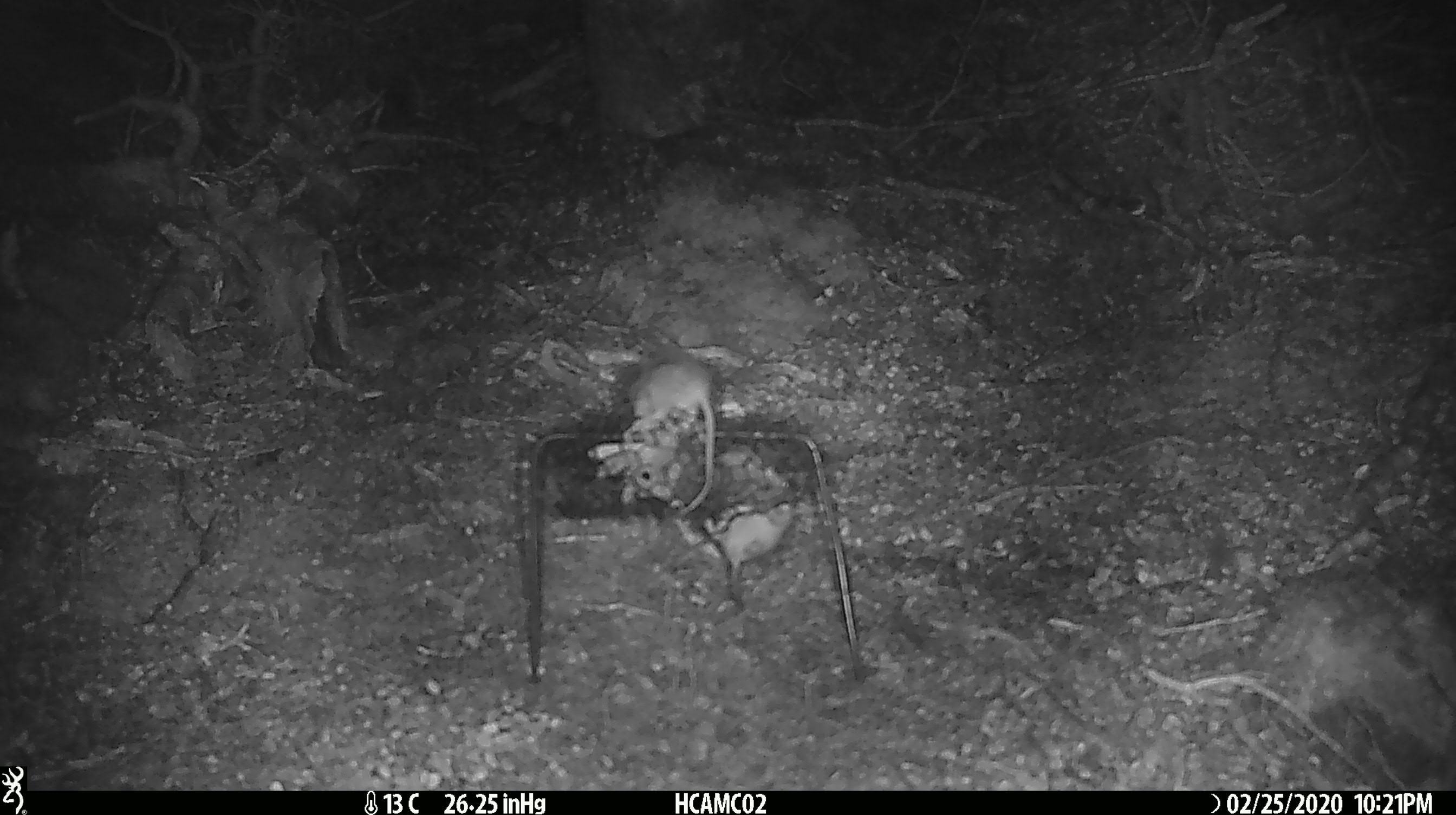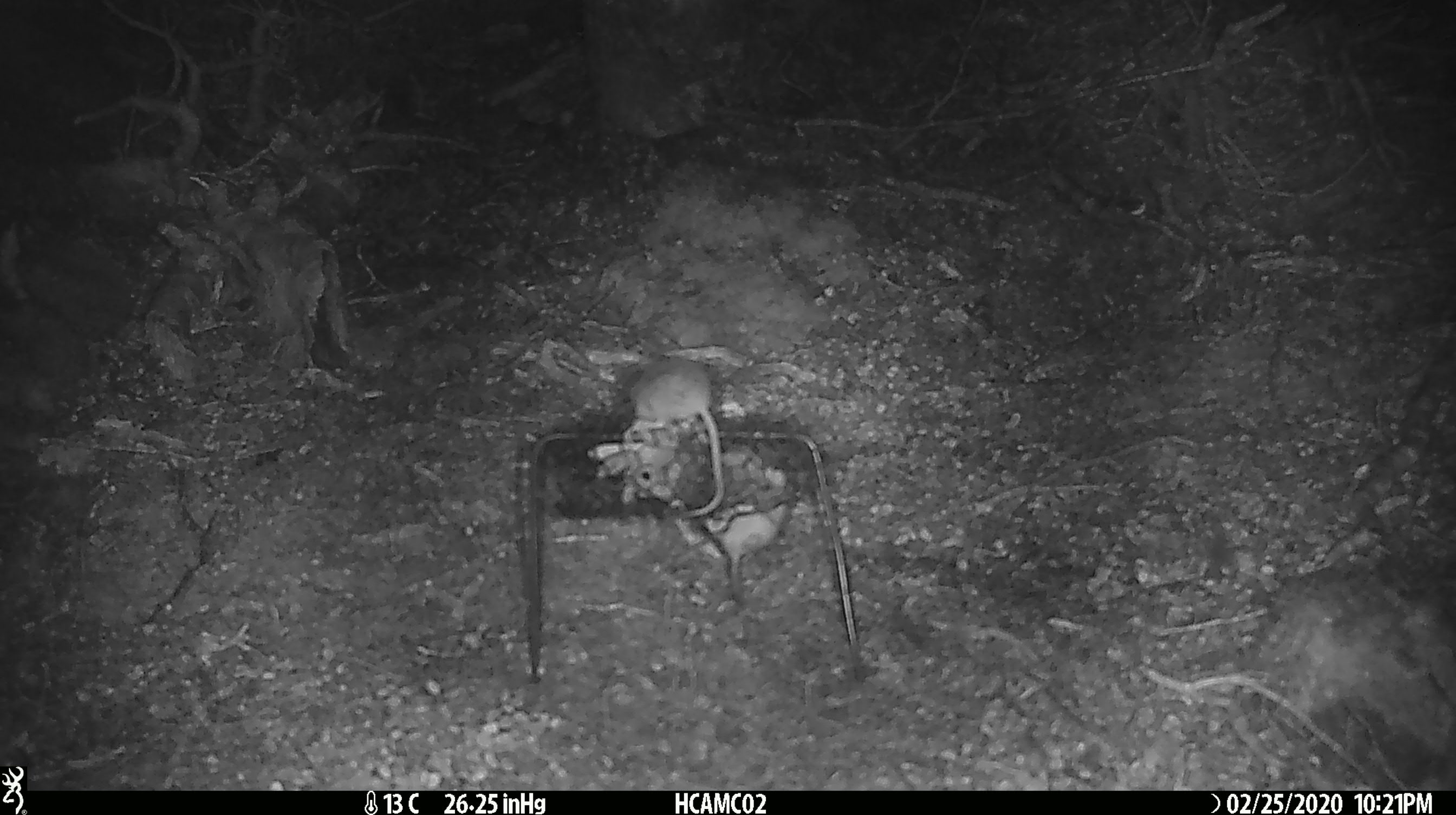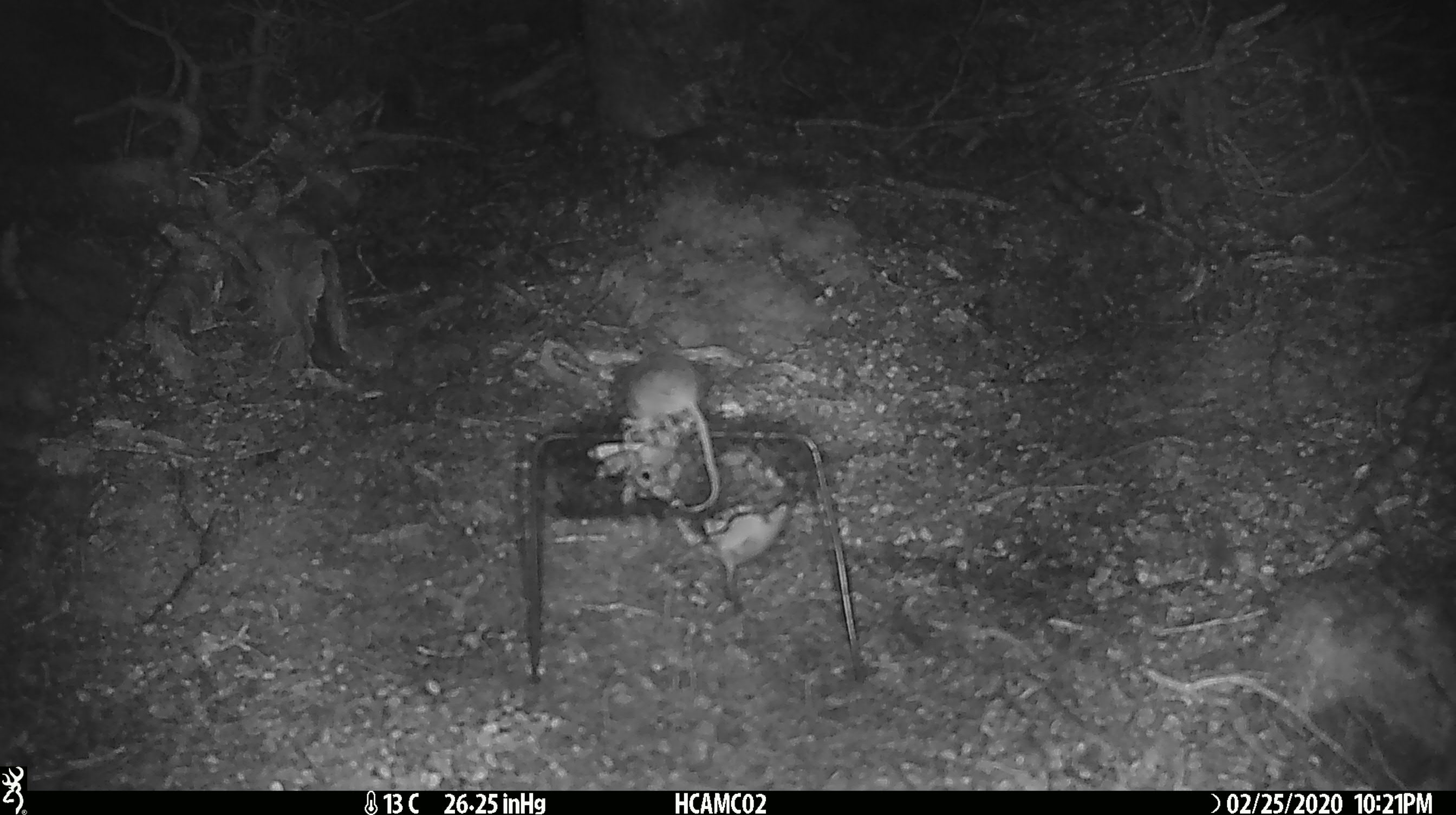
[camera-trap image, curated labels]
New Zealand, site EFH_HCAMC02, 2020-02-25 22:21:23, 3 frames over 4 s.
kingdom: Animalia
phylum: Chordata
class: Mammalia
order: Rodentia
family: Muridae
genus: Mus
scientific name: Mus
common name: mouse